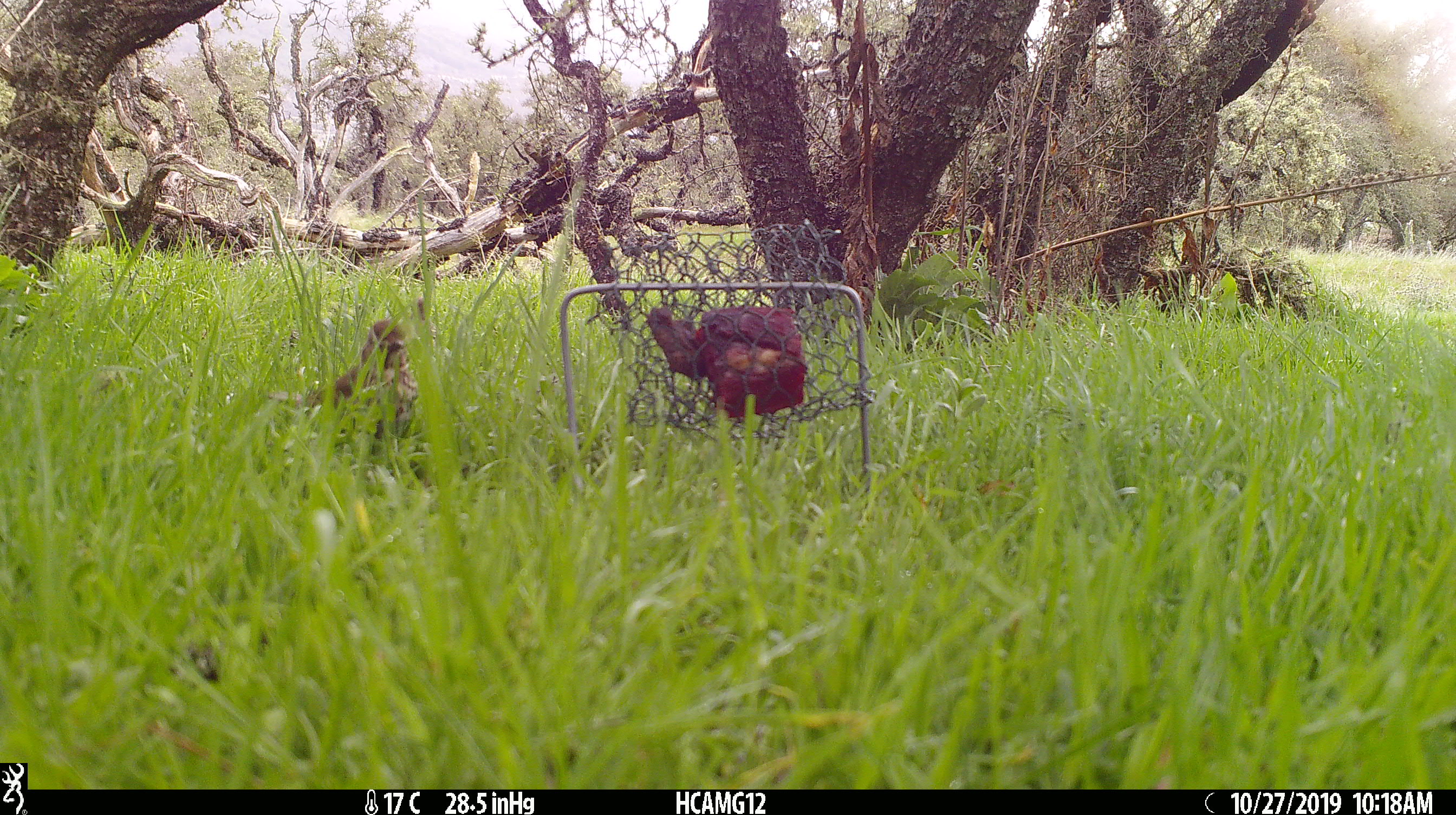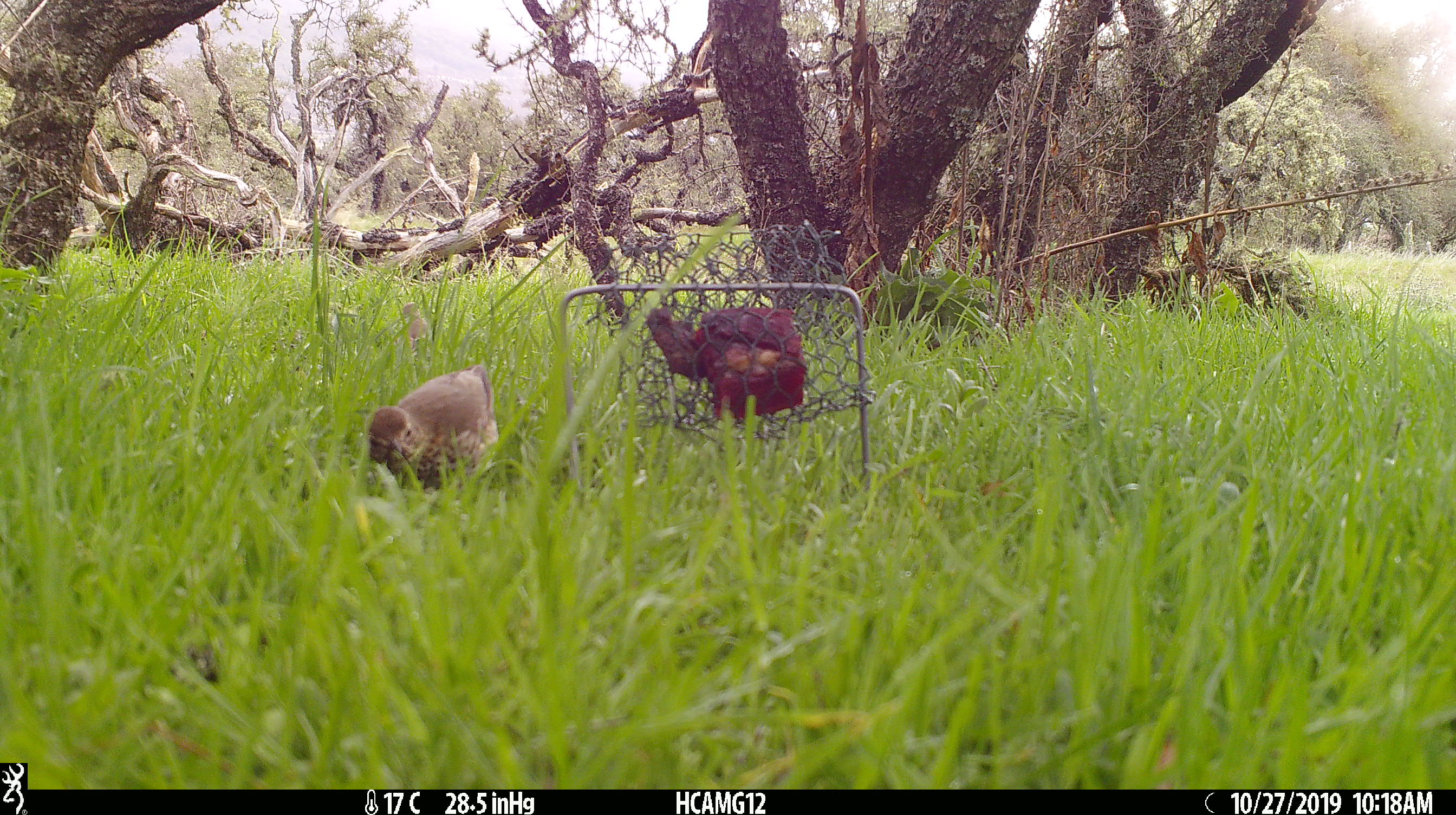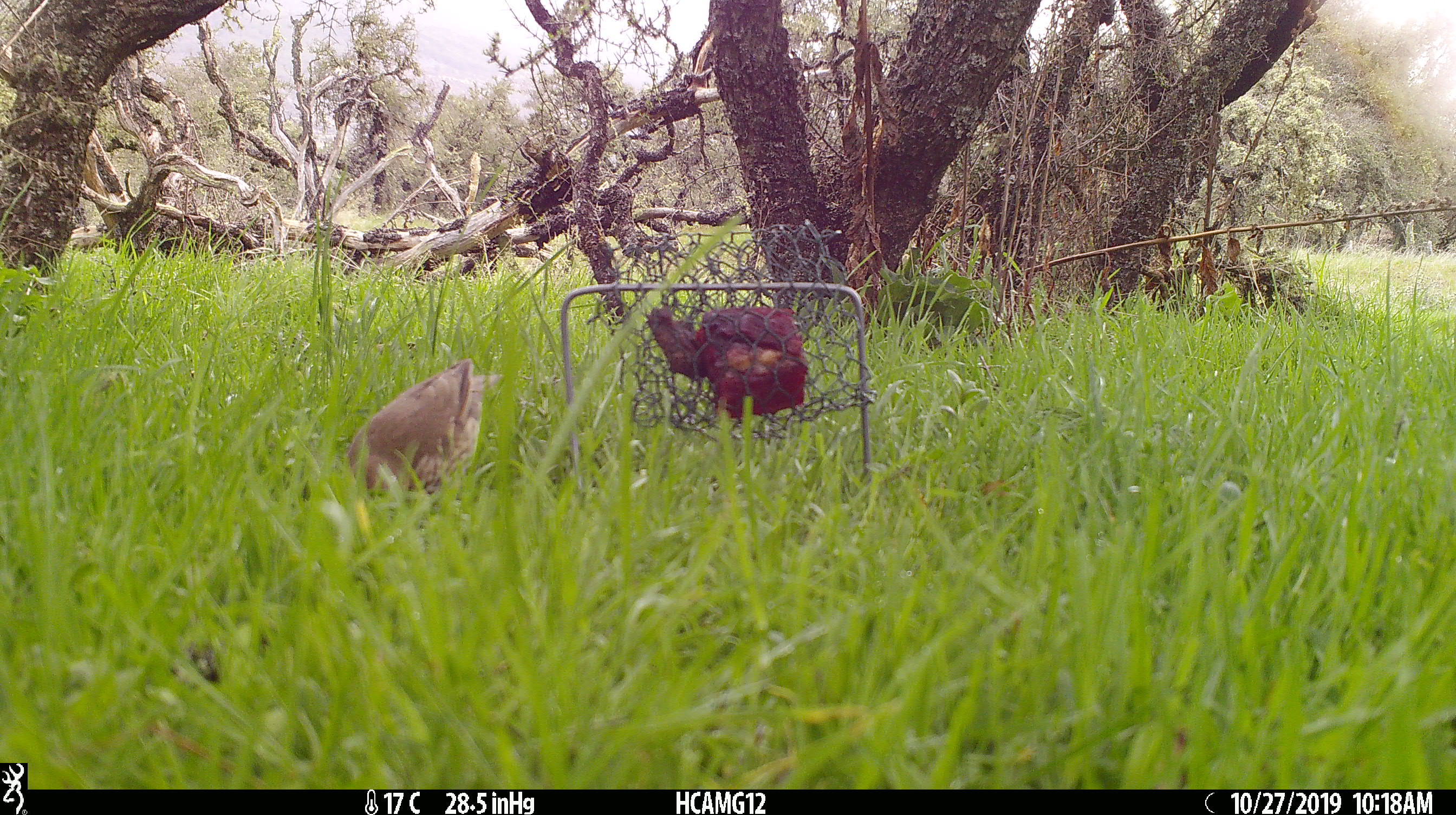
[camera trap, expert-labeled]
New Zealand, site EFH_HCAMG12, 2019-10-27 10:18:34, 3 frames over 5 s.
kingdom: Animalia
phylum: Chordata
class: Aves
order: Passeriformes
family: Turdidae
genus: Turdus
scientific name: Turdus philomelos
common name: song thrush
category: thrush